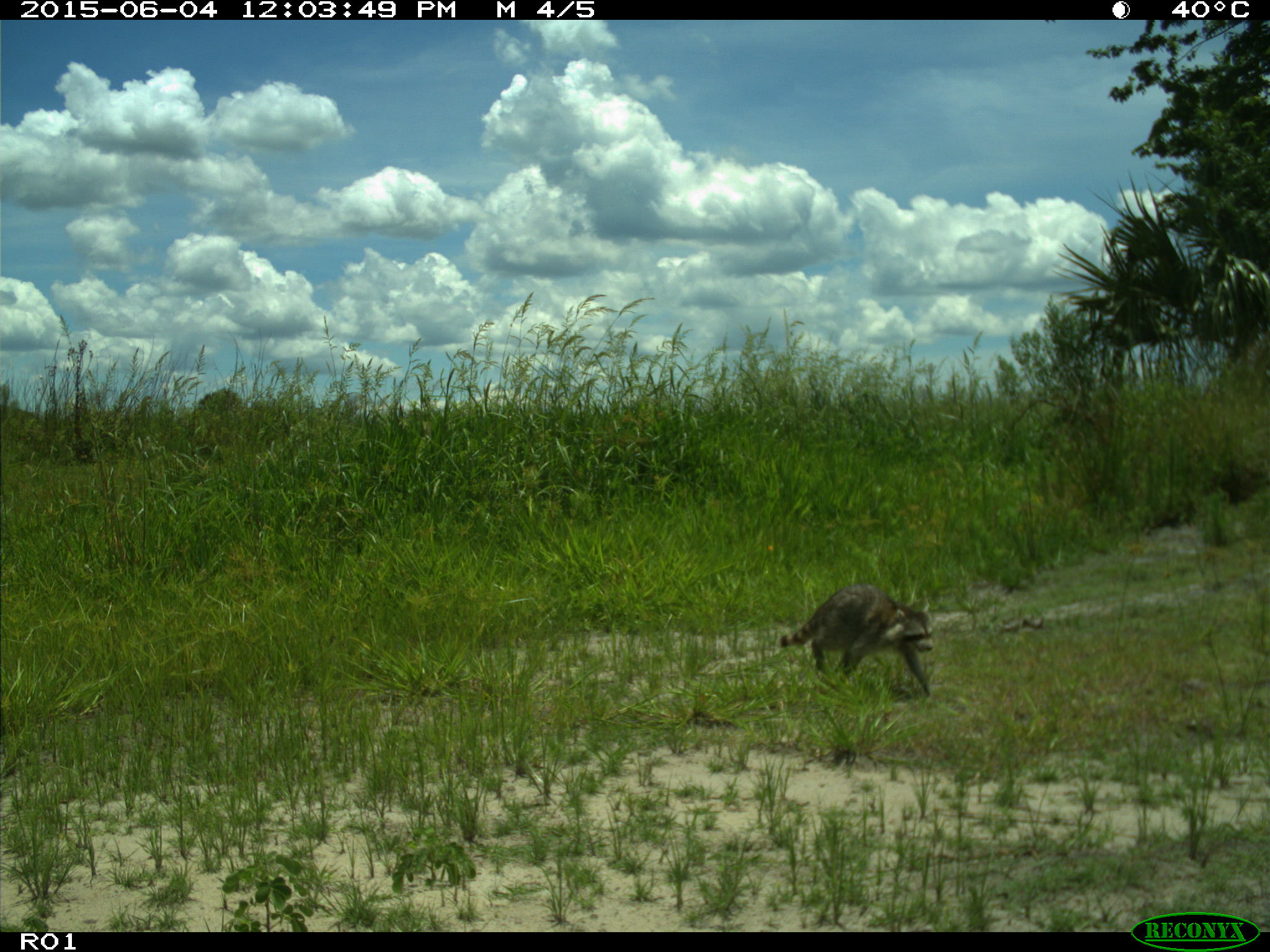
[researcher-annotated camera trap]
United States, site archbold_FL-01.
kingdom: Animalia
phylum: Chordata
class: Mammalia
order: Carnivora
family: Procyonidae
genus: Procyon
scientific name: Procyon lotor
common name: common raccoon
Procyon lotor (common raccoon).